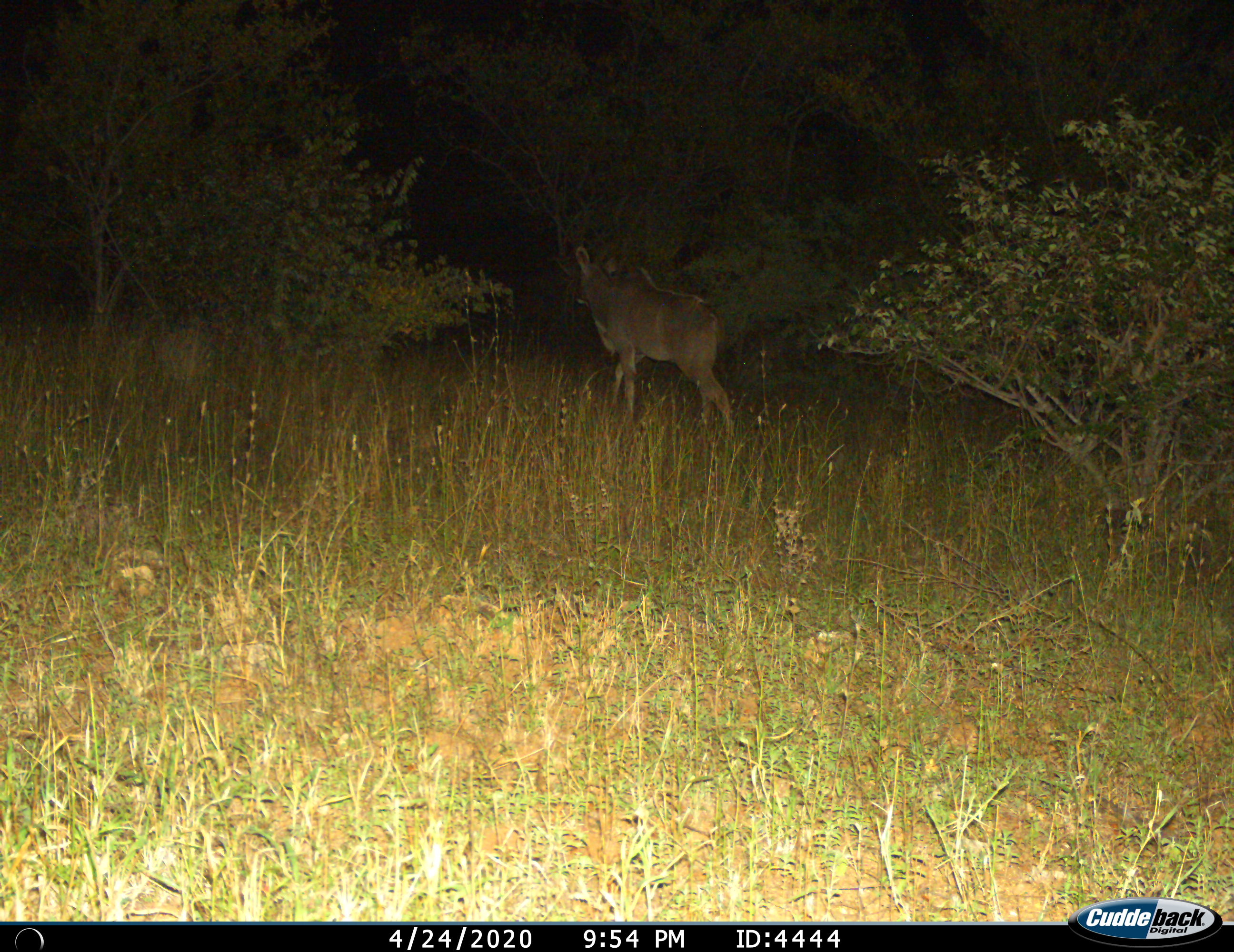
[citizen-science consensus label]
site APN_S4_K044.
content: unidentified animal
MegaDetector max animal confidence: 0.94